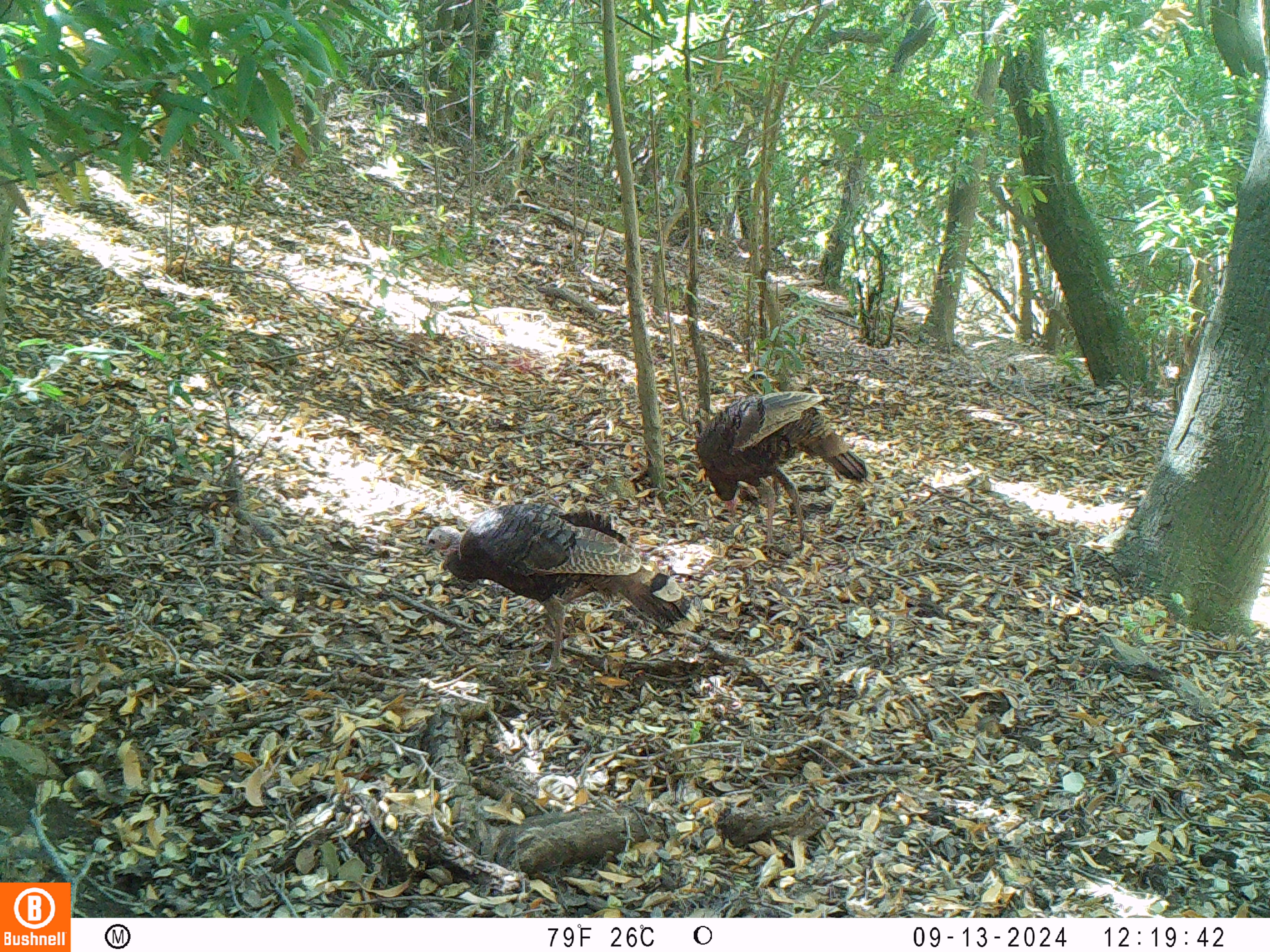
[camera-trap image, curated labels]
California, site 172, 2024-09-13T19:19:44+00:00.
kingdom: Animalia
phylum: Chordata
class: Aves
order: Galliformes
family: Phasianidae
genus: Meleagris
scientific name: Meleagris gallopavo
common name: turkey